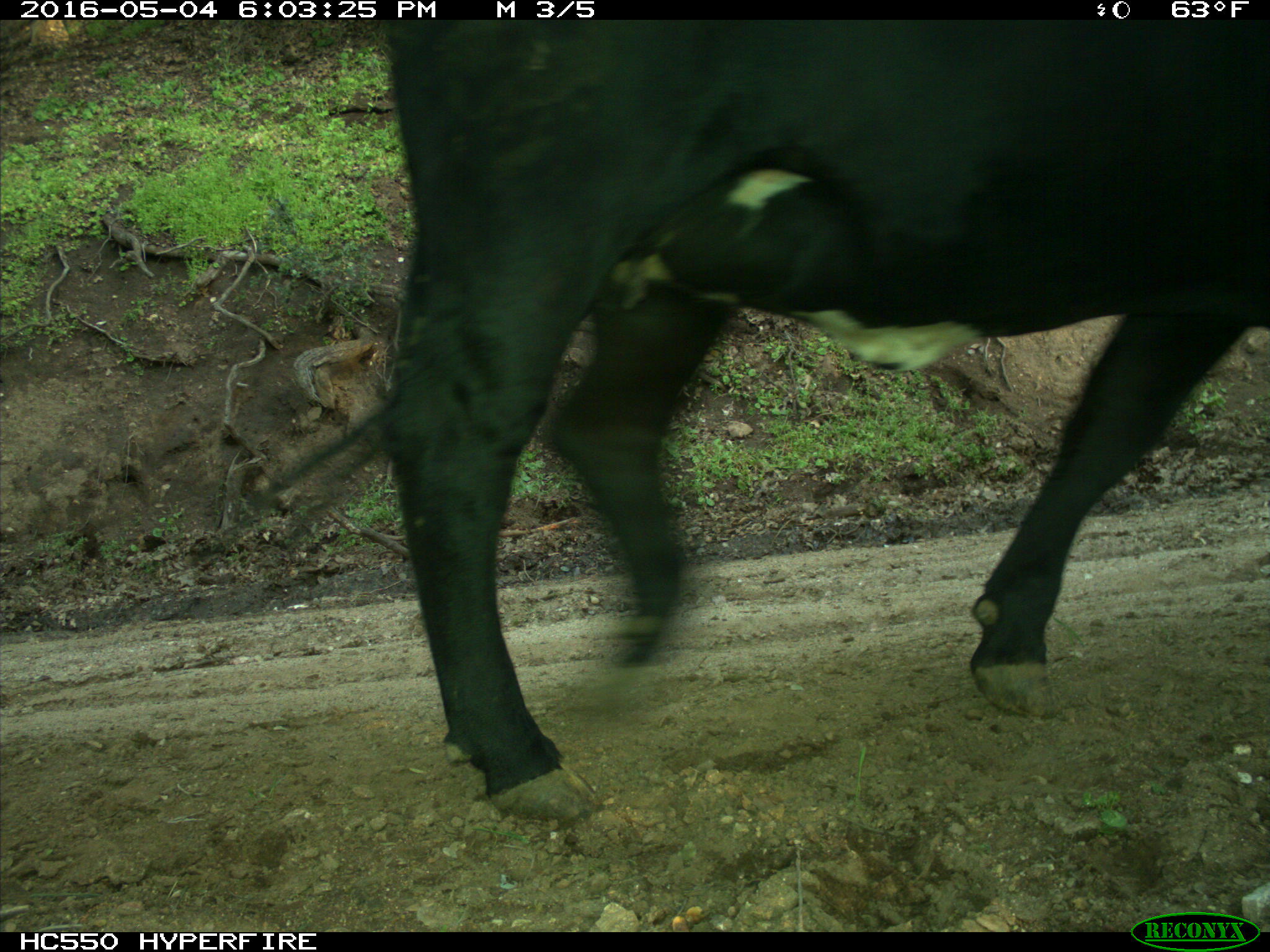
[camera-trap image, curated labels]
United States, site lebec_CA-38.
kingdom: Animalia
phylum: Chordata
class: Mammalia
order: Artiodactyla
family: Bovidae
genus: Bos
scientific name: Bos taurus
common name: domestic cow